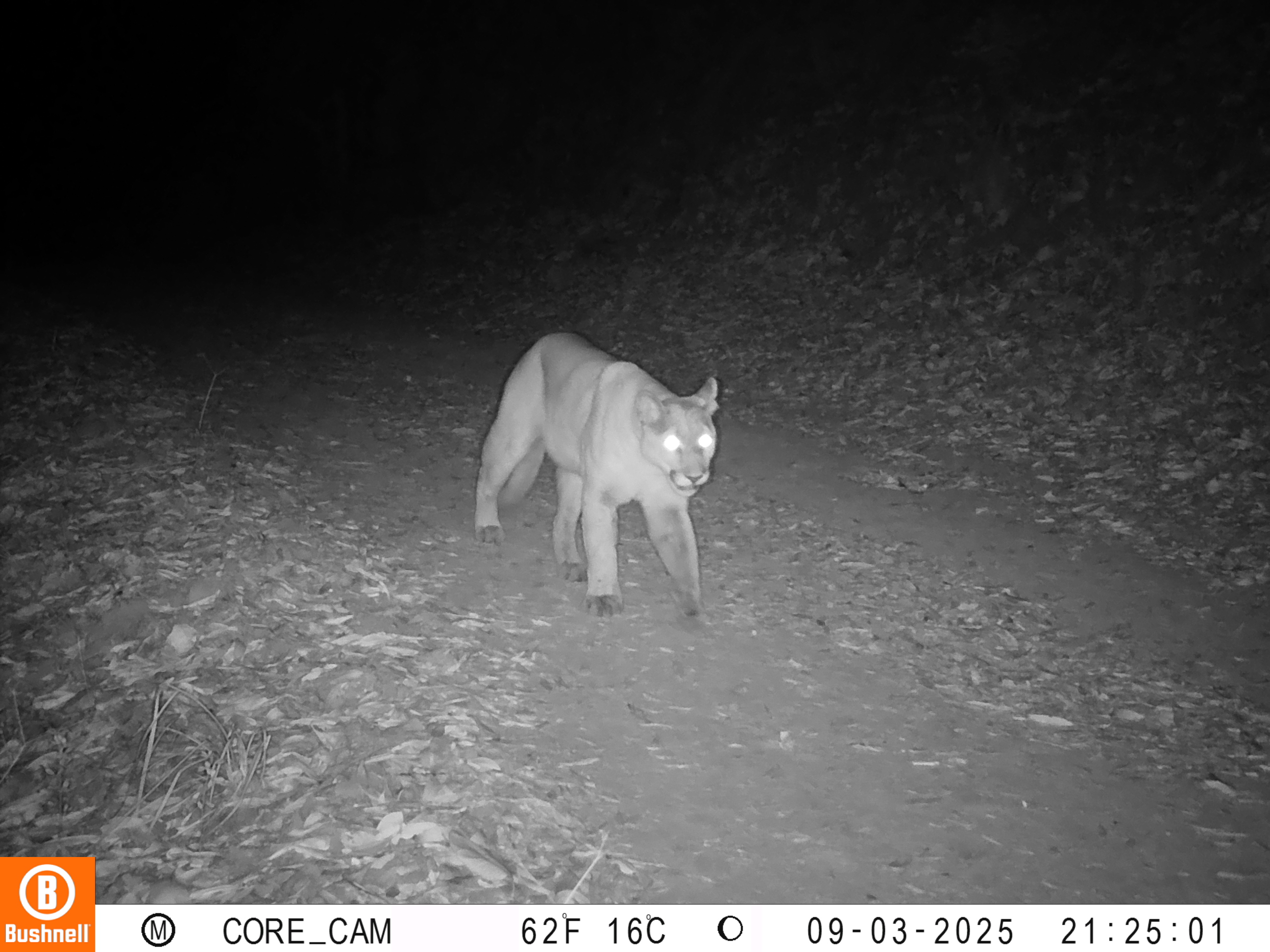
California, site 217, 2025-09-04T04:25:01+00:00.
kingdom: Animalia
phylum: Chordata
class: Mammalia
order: Carnivora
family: Felidae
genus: Puma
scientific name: Puma concolor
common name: puma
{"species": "puma (Puma concolor)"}